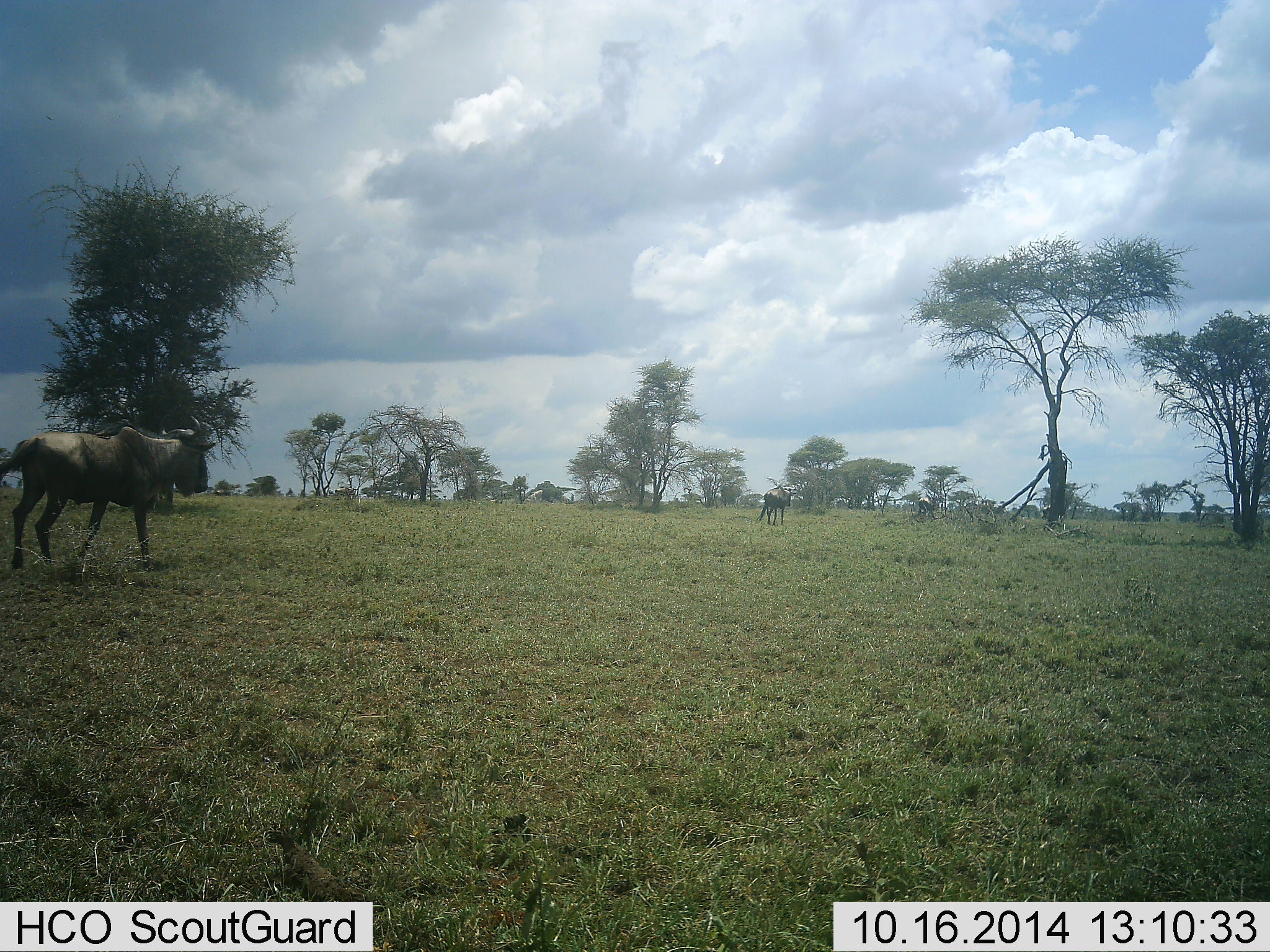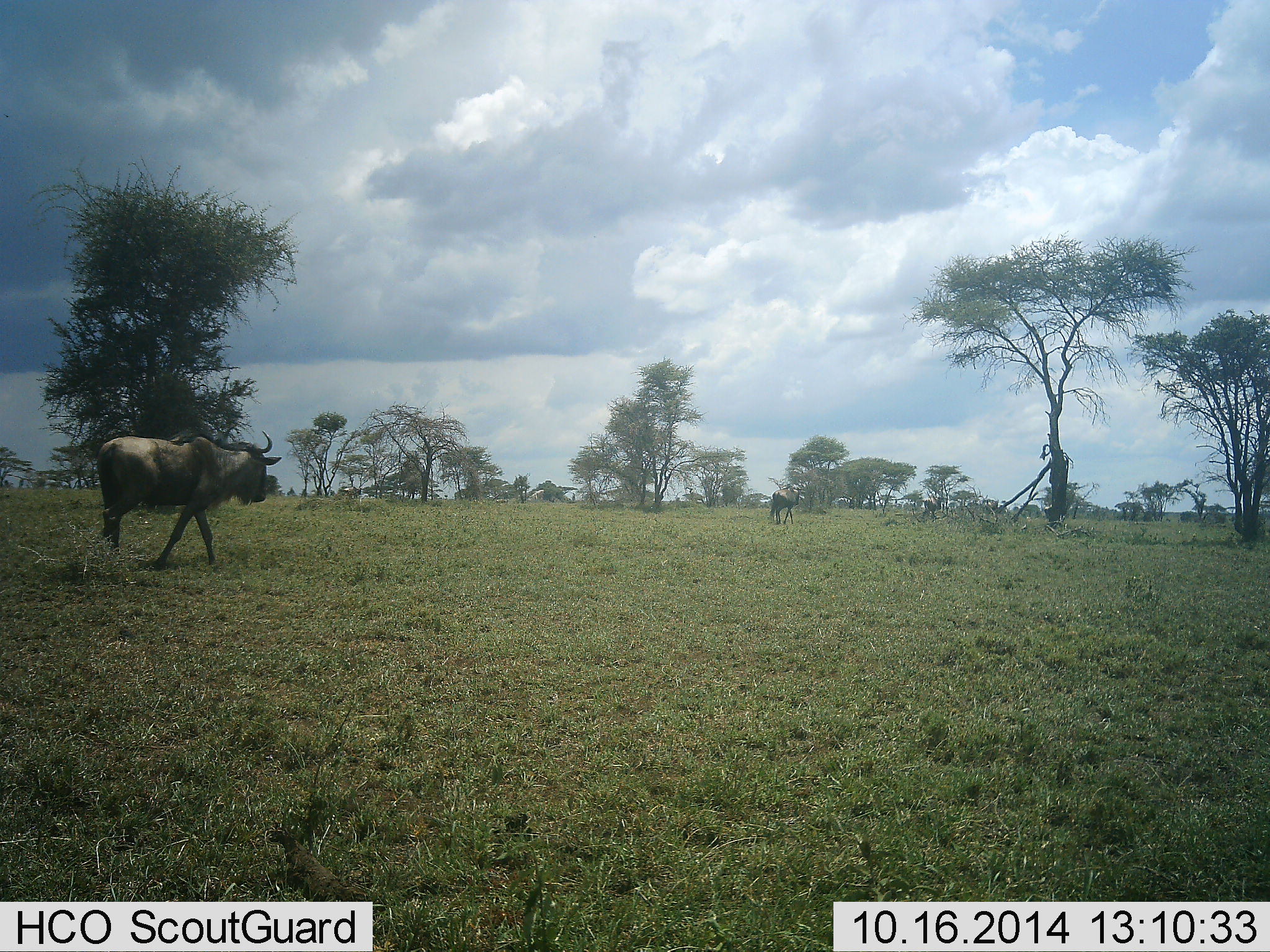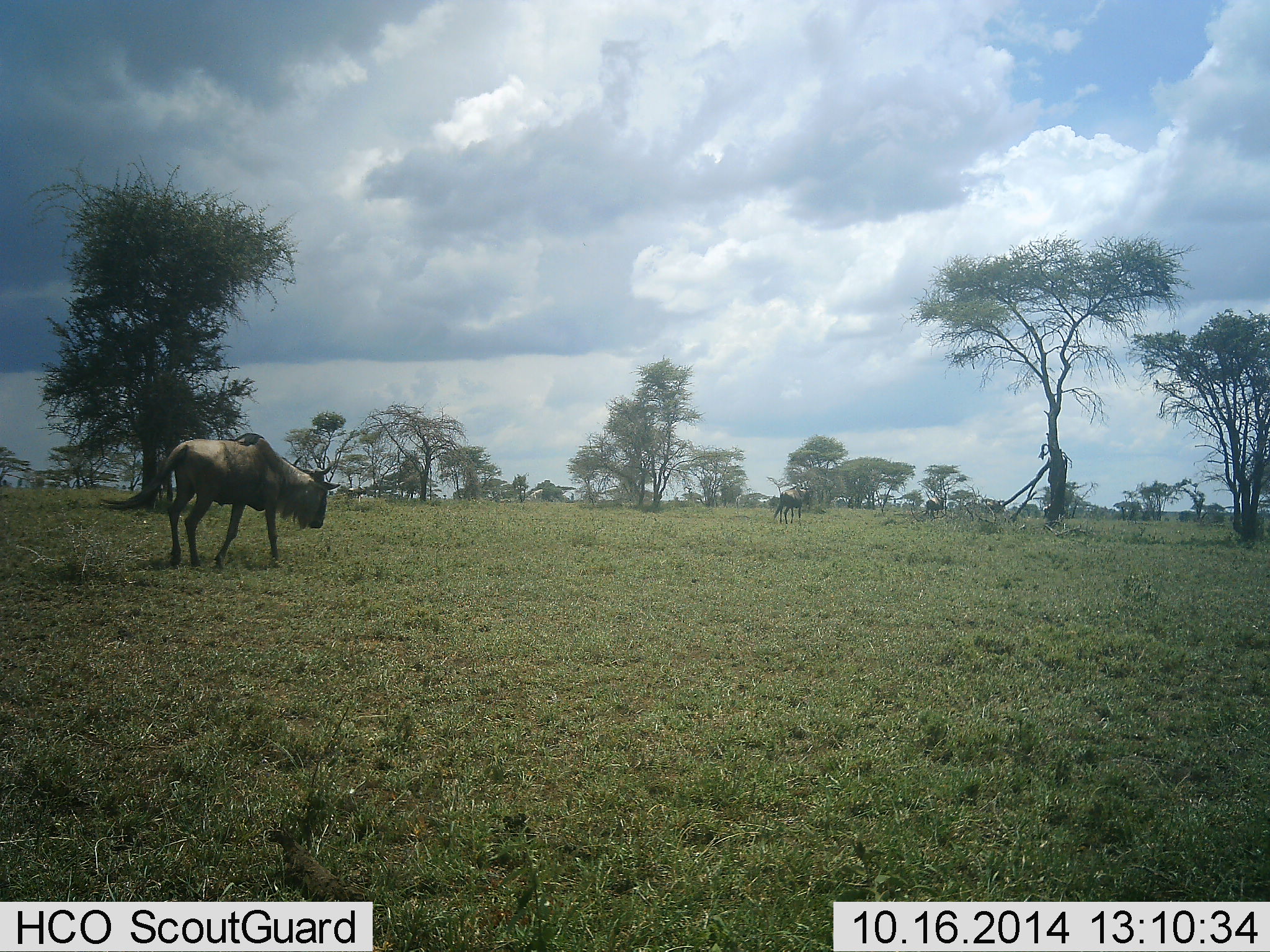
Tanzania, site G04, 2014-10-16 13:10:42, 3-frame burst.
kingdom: Animalia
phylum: Chordata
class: Mammalia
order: Artiodactyla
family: Bovidae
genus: Connochaetes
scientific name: Connochaetes taurinus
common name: blue wildebeest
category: wildebeest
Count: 4.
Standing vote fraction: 0%.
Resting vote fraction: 0%.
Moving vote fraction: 100%.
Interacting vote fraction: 0%.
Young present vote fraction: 0%.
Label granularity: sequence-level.